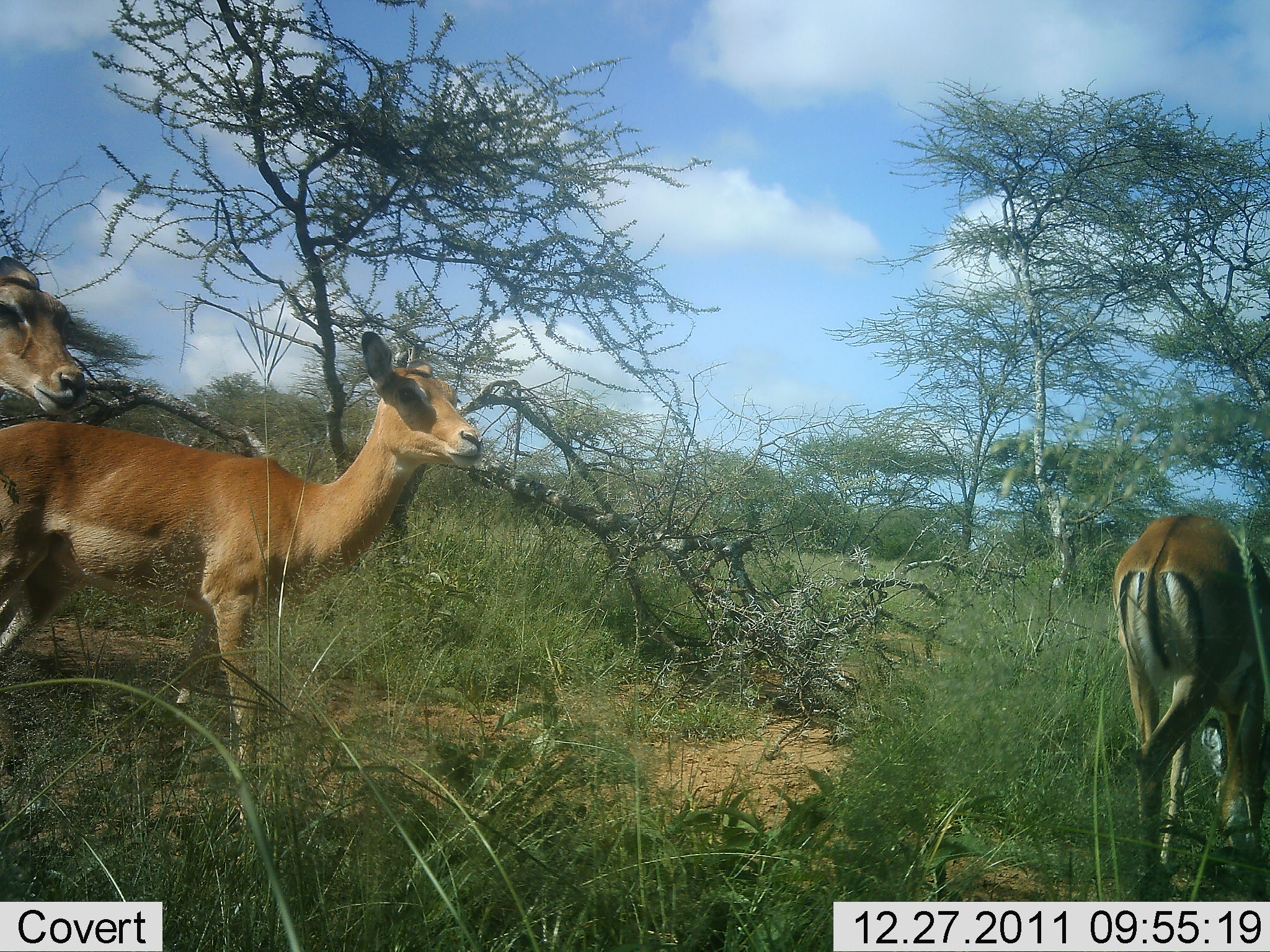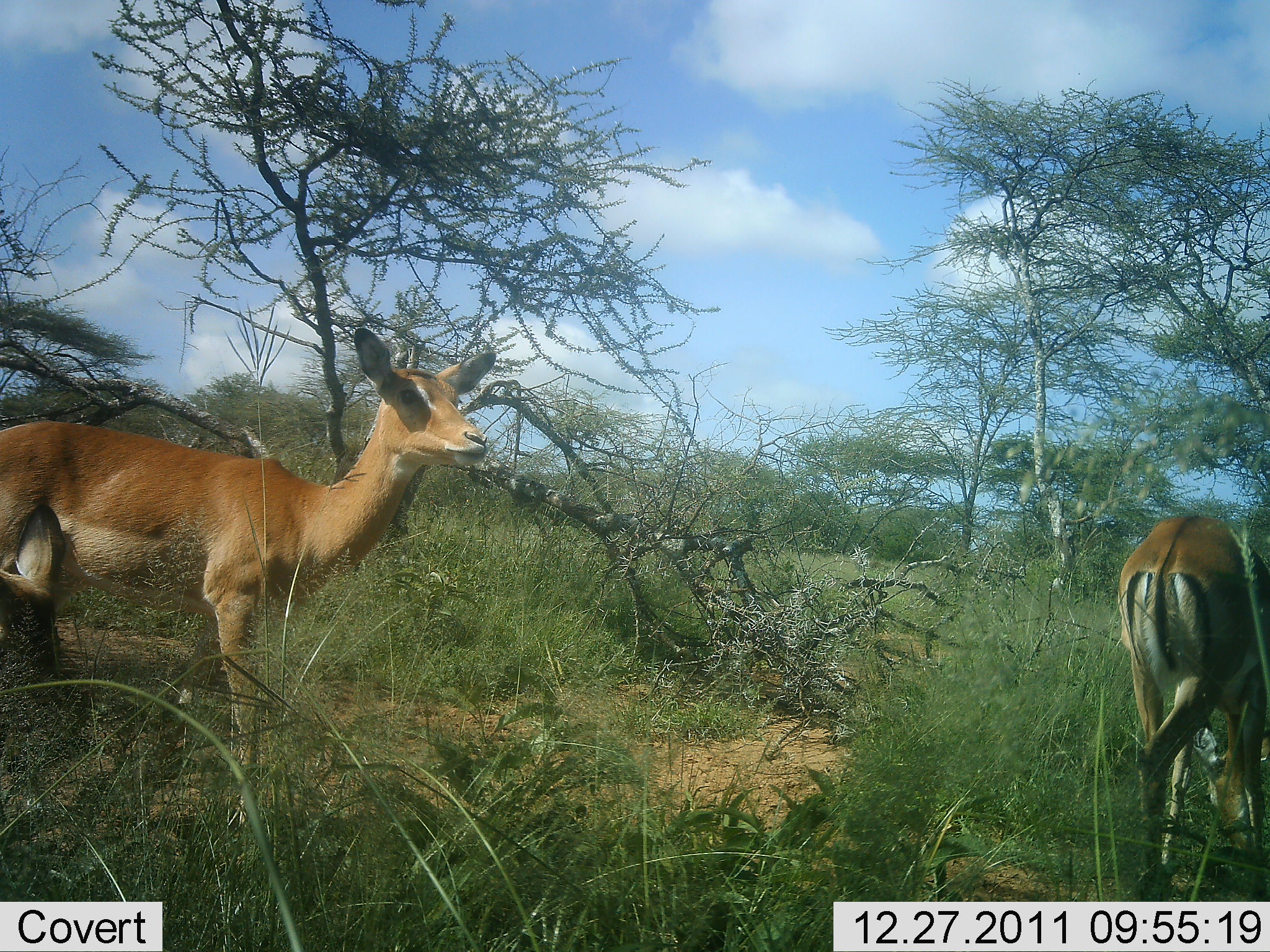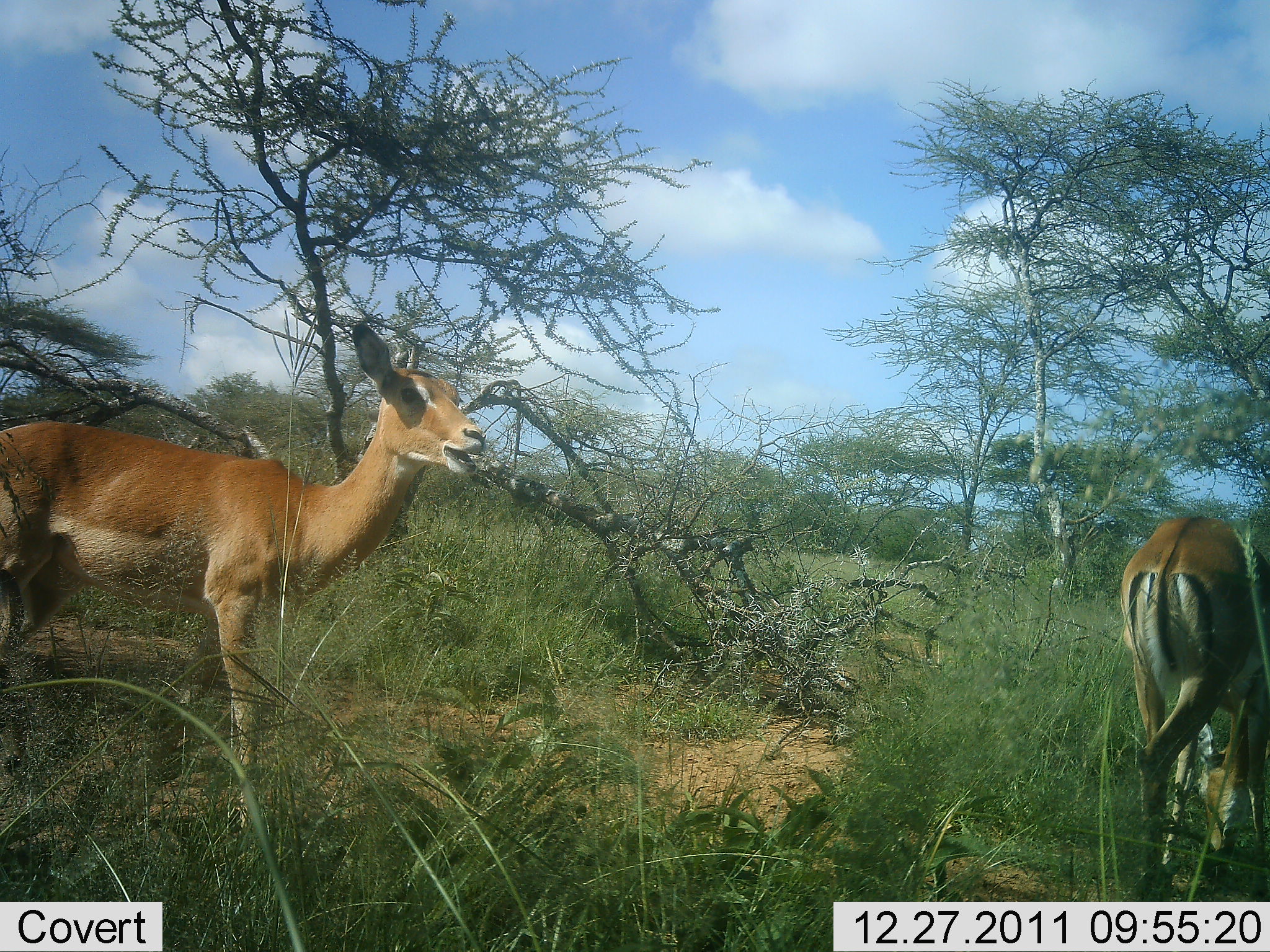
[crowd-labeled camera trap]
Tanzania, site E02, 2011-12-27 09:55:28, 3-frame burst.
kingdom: Animalia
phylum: Chordata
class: Mammalia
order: Artiodactyla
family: Bovidae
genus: Aepyceros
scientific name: Aepyceros melampus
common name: impala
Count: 3.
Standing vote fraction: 75%.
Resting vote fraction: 0%.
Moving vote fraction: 42%.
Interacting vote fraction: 0%.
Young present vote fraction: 8%.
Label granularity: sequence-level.